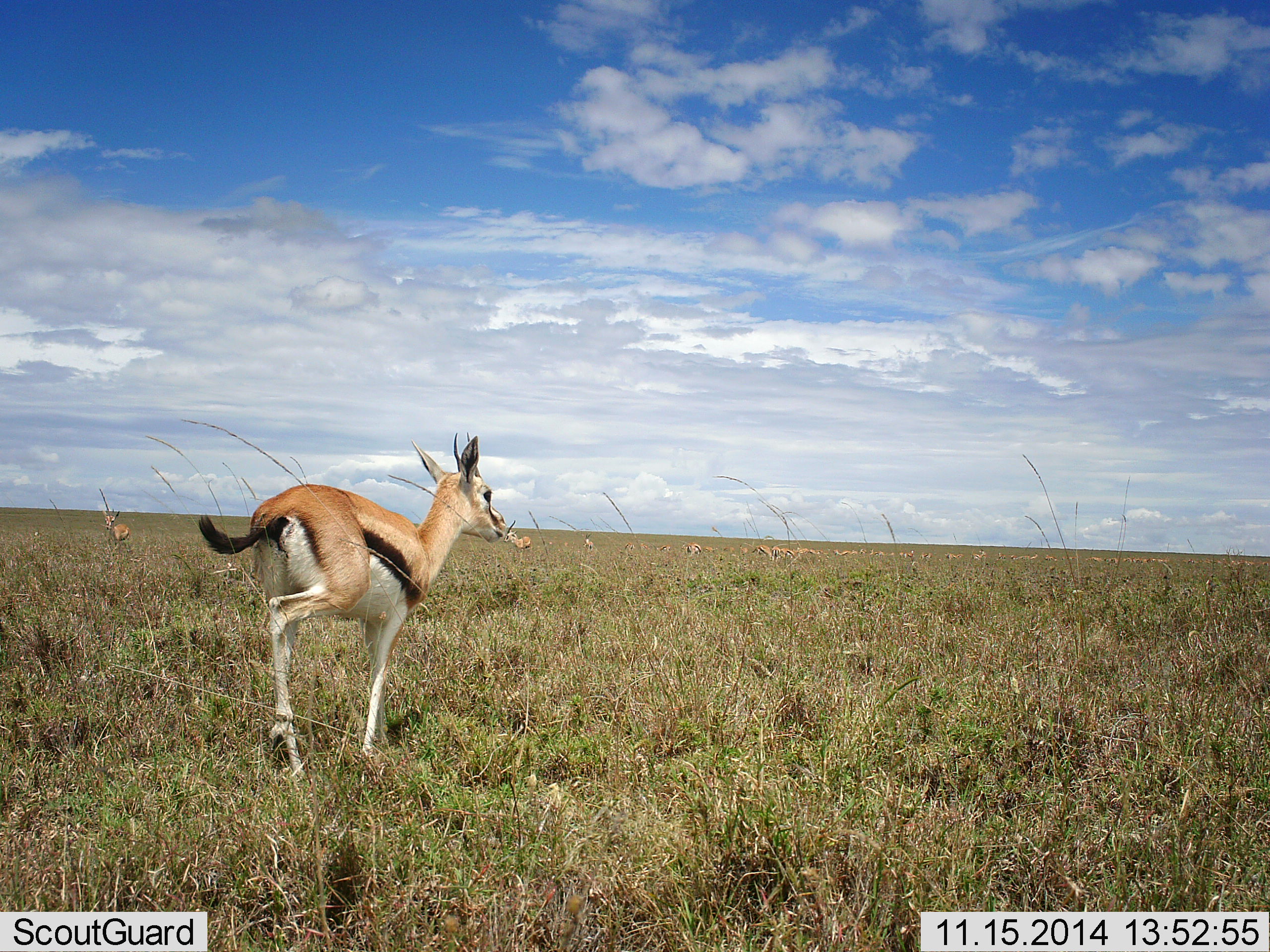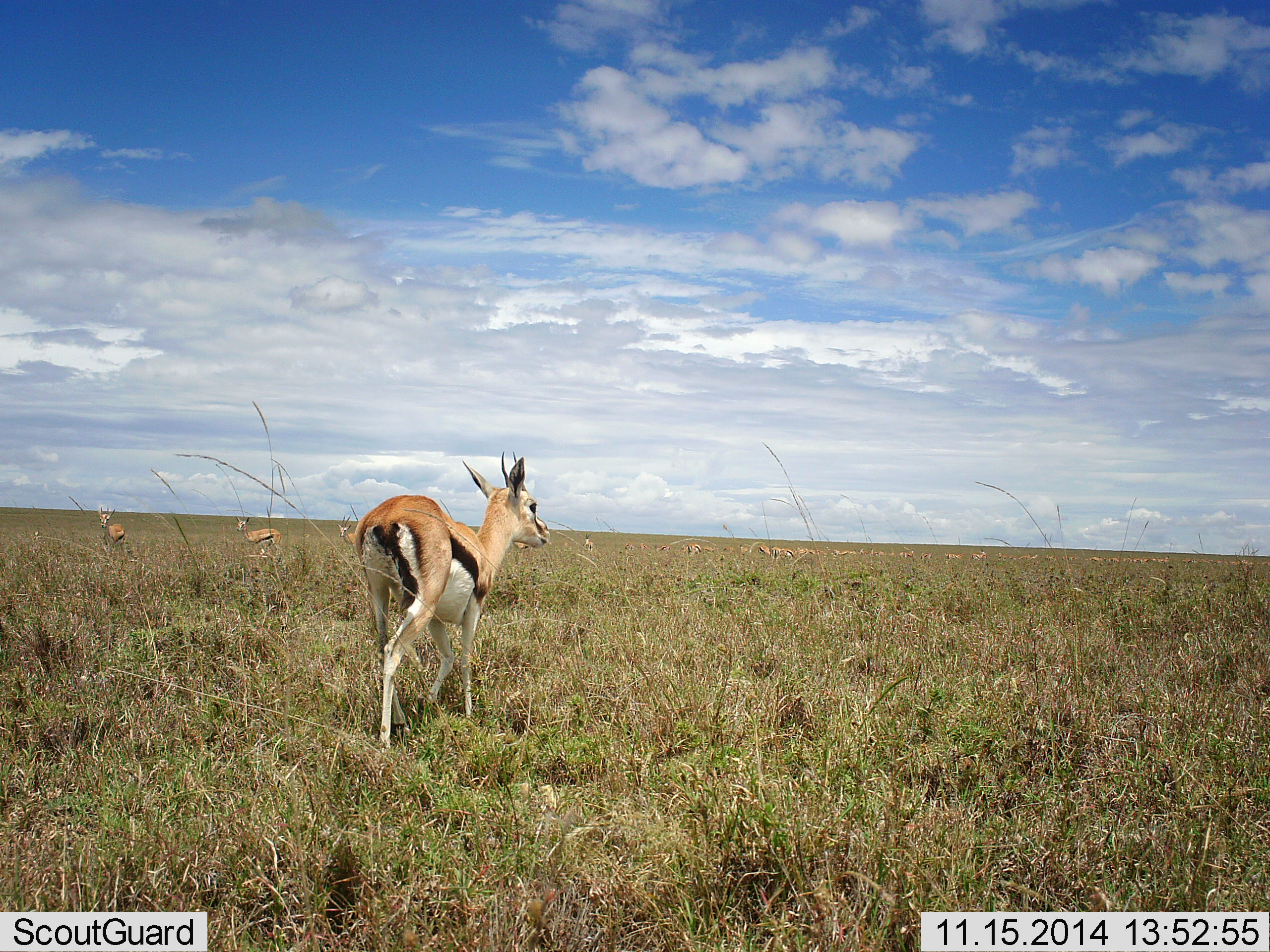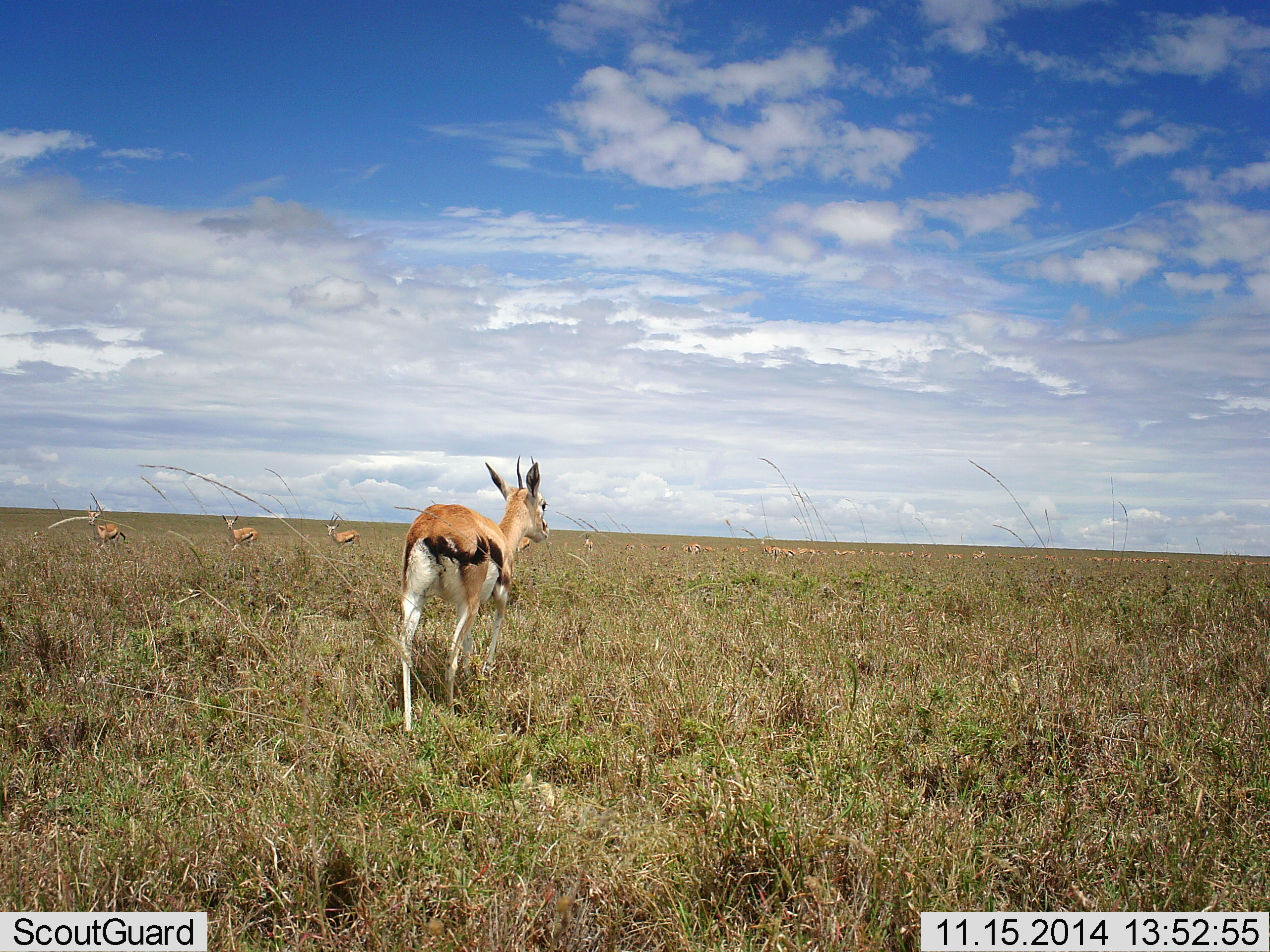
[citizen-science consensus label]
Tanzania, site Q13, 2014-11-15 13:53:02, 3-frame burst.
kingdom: Animalia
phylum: Chordata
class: Mammalia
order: Artiodactyla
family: Bovidae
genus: Eudorcas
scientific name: Eudorcas thomsonii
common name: thomson's gazelle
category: gazellethomsons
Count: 11-50.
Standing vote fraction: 50%.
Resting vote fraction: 0%.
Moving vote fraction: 100%.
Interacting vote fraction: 0%.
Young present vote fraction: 0%.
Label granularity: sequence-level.